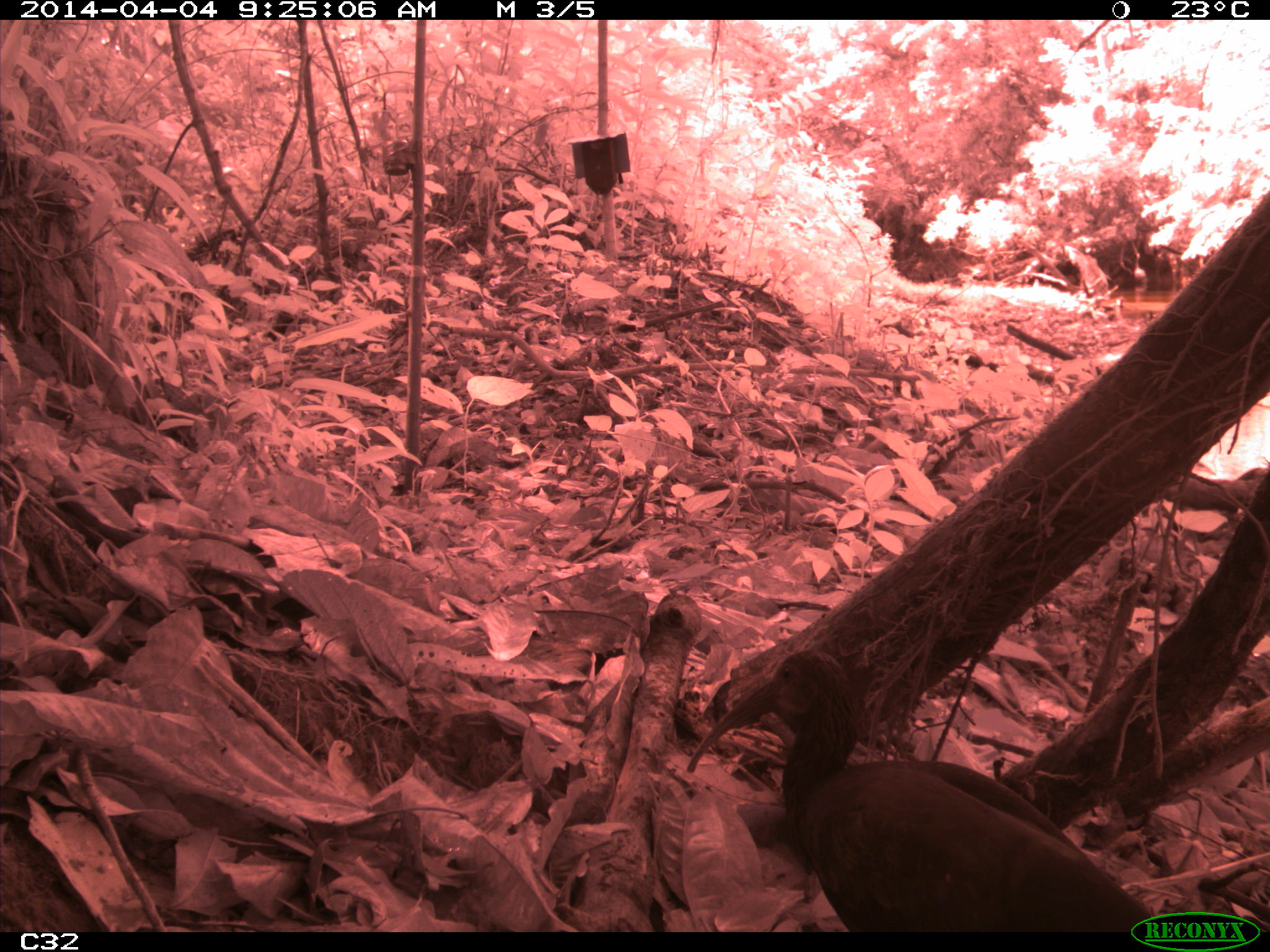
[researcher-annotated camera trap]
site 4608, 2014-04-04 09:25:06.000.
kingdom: Animalia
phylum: Chordata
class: Aves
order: Pelecaniformes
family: Threskiornithidae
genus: Mesembrinibis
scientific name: Mesembrinibis cayennensis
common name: green ibis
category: mesembrinis cayannensis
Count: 2.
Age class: adult.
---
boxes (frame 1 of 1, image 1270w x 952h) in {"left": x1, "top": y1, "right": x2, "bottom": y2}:
mesembrinis cayannensis: {"left": 683, "top": 647, "right": 1154, "bottom": 931}